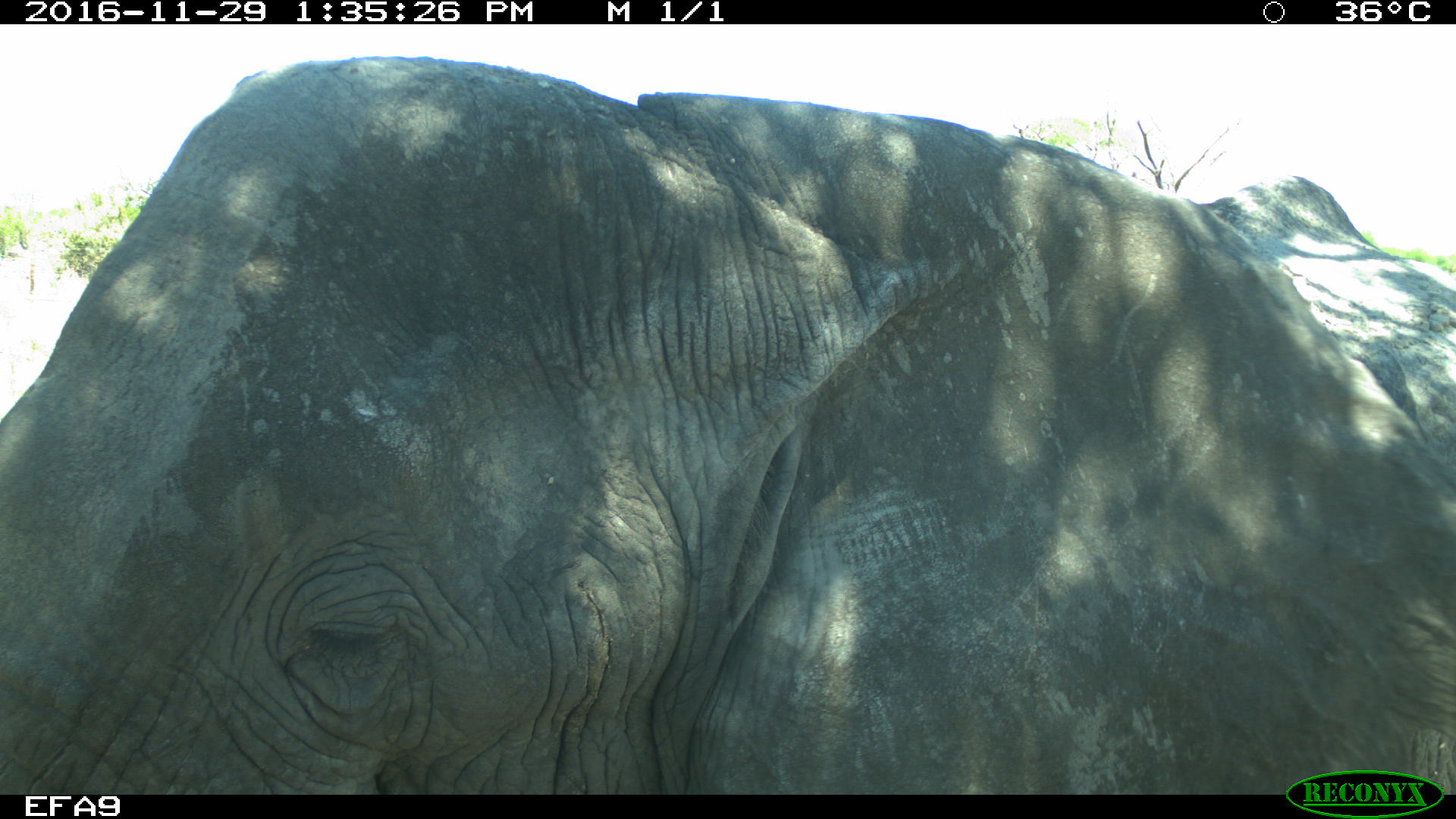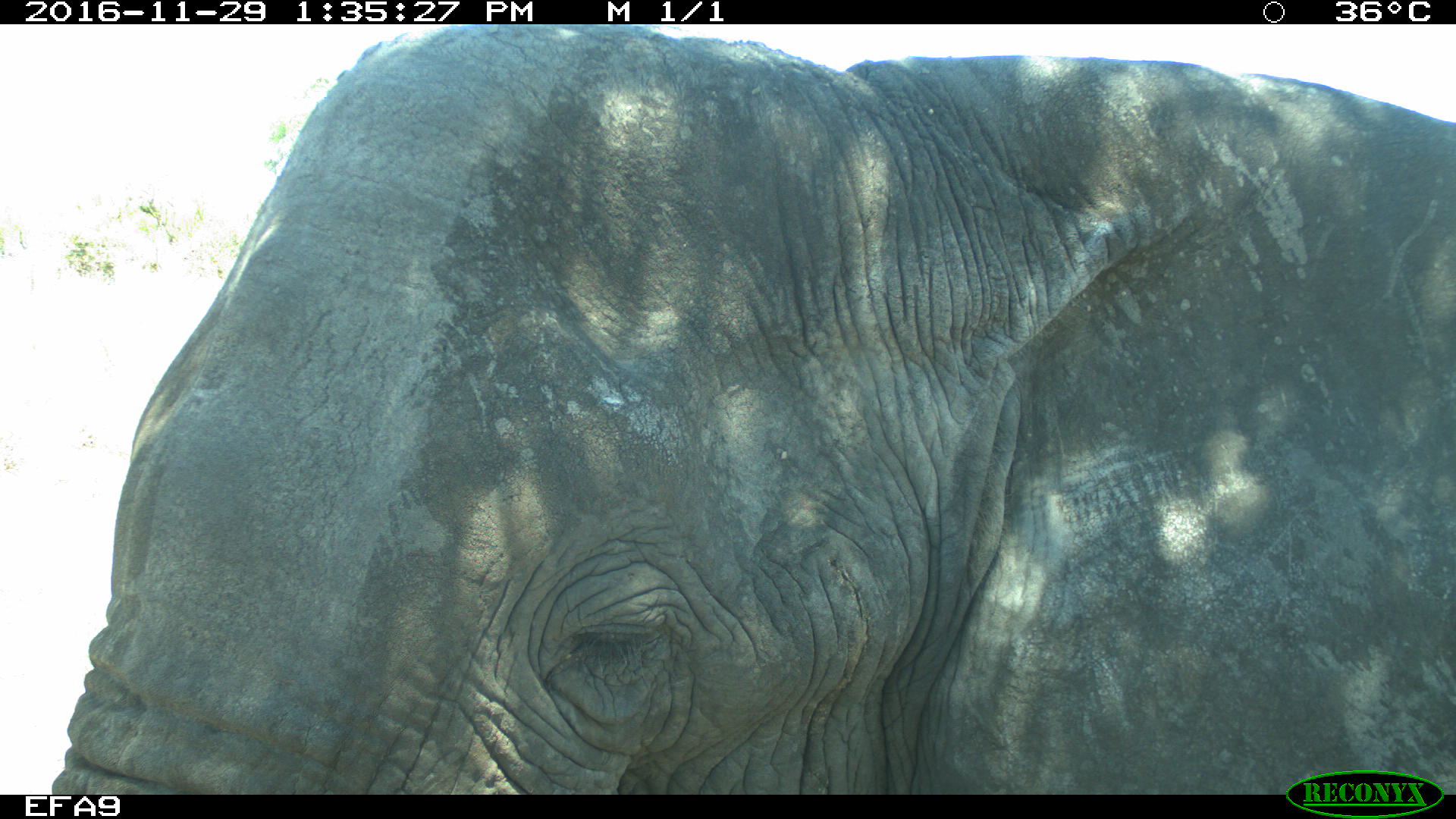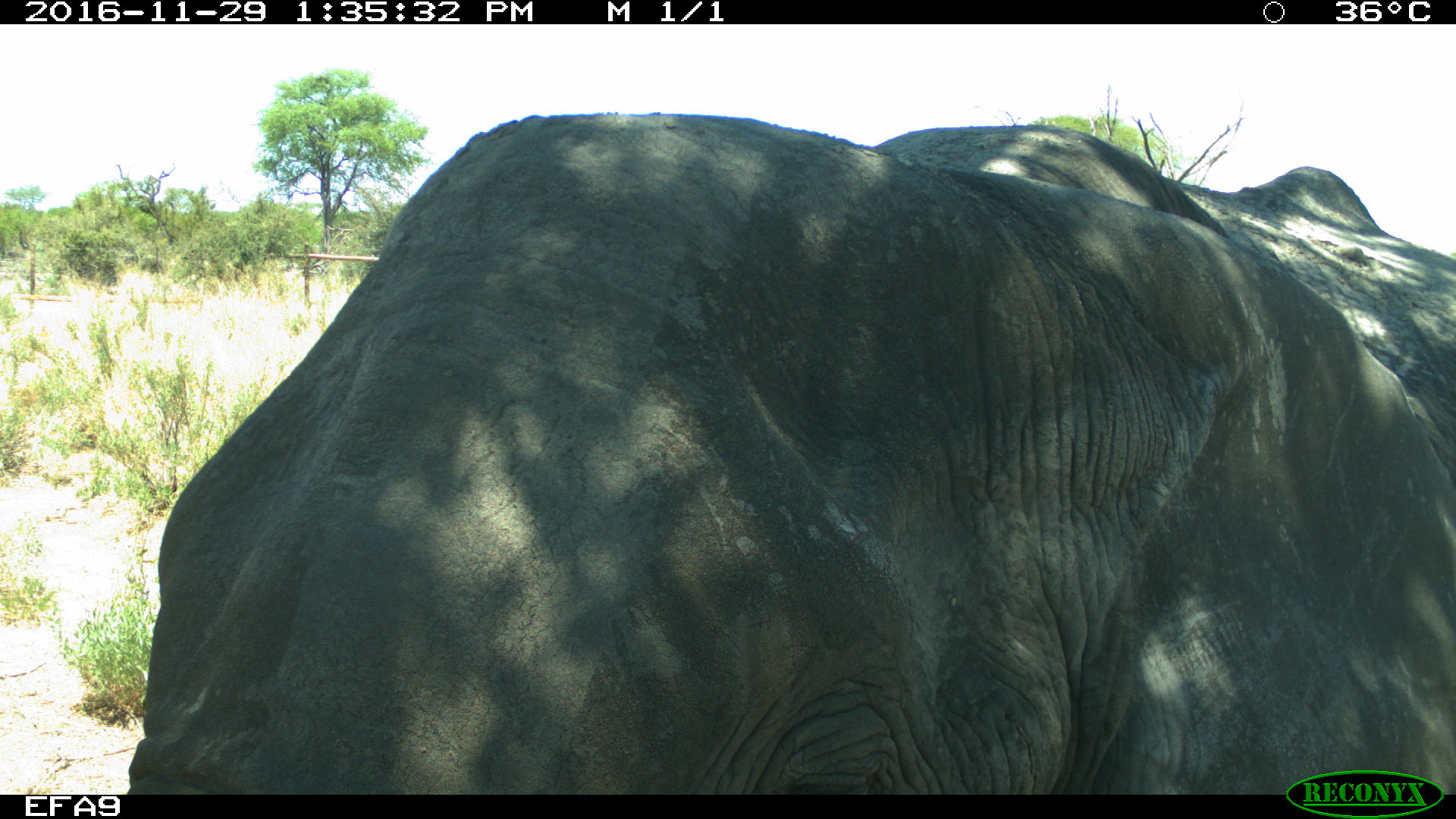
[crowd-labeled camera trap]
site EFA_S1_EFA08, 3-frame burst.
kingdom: Animalia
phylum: Chordata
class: Mammalia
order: Proboscidea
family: Elephantidae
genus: Loxodonta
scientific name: Loxodonta africana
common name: african bush elephant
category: elephant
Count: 1.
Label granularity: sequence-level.